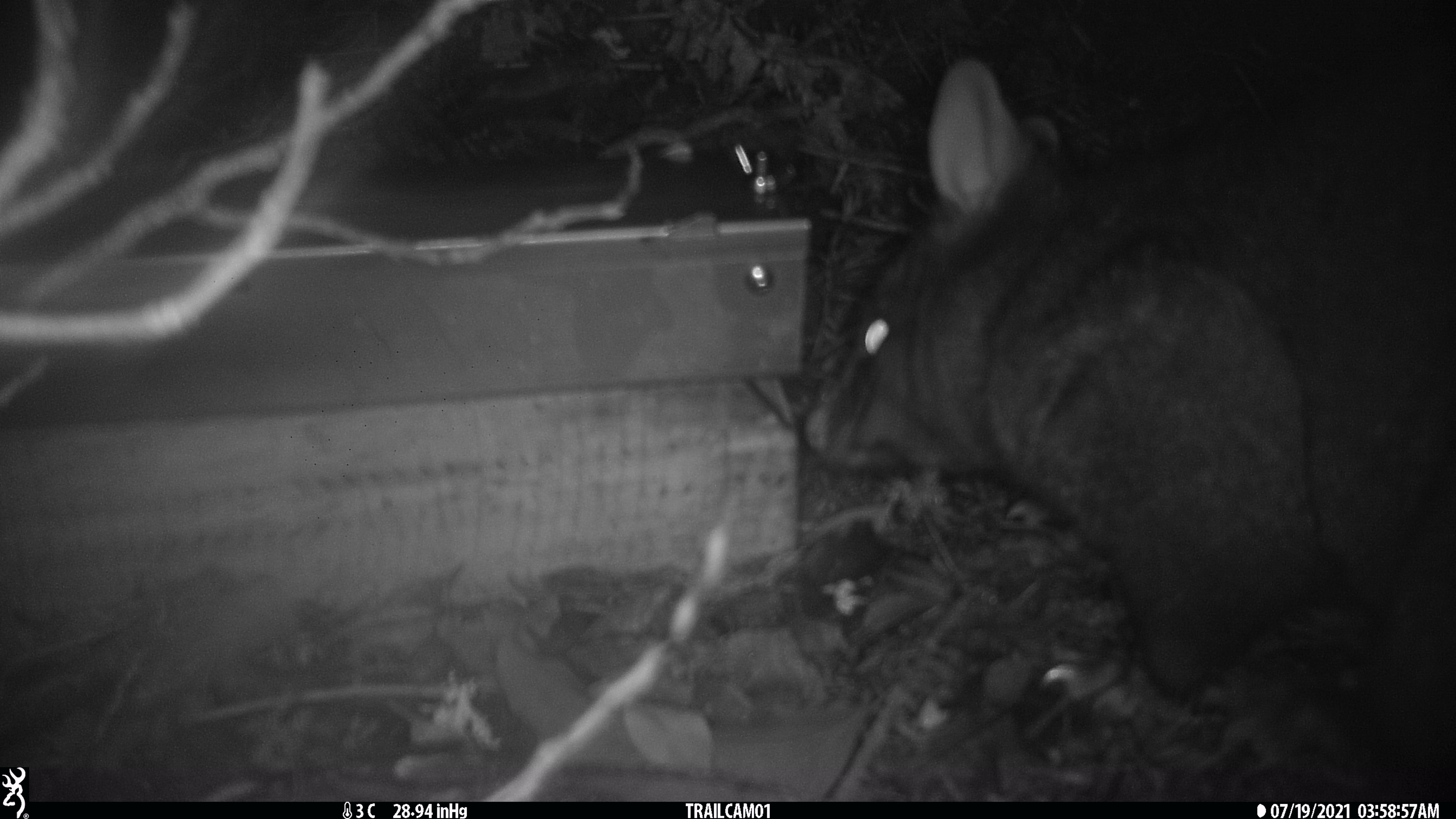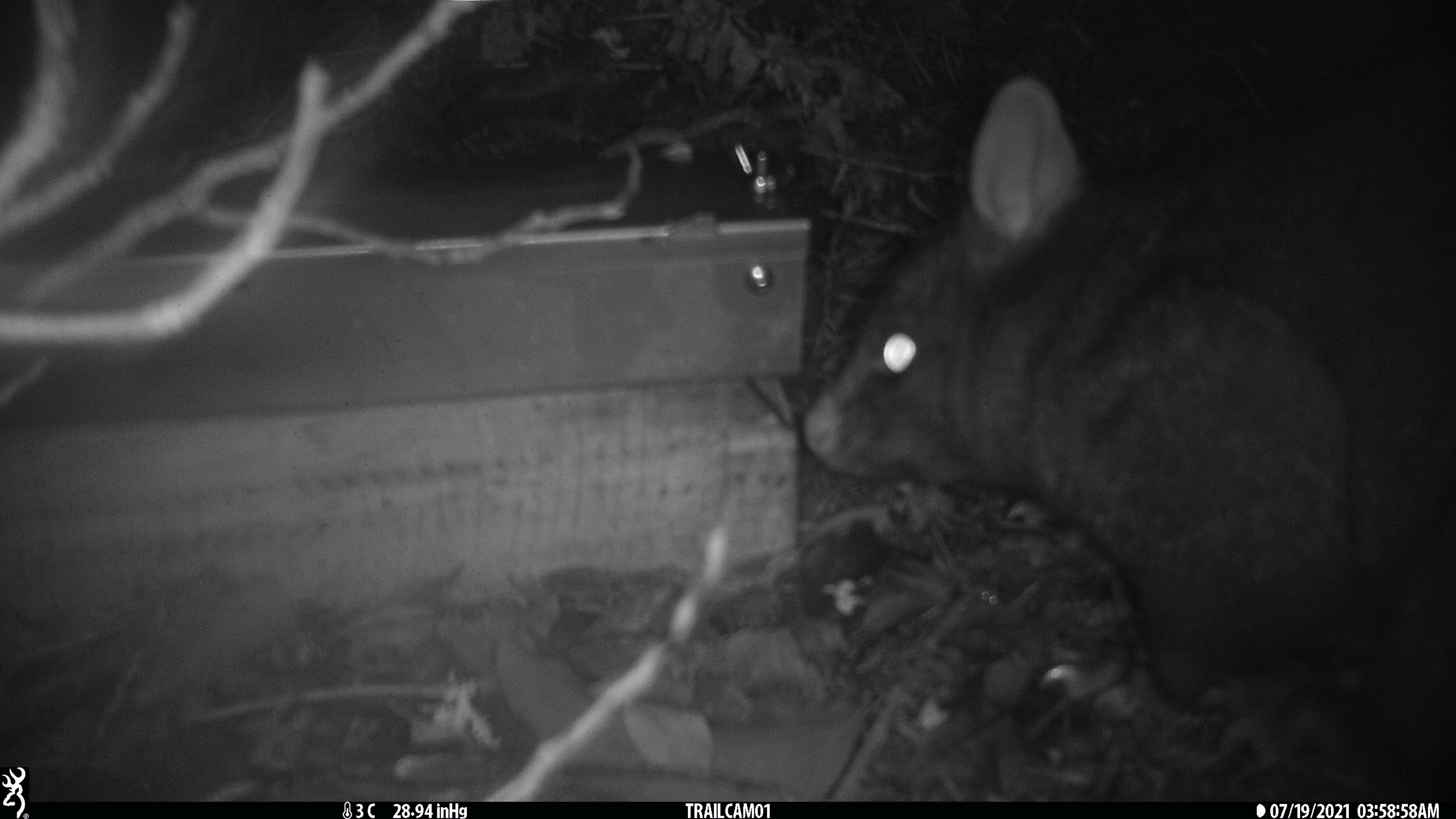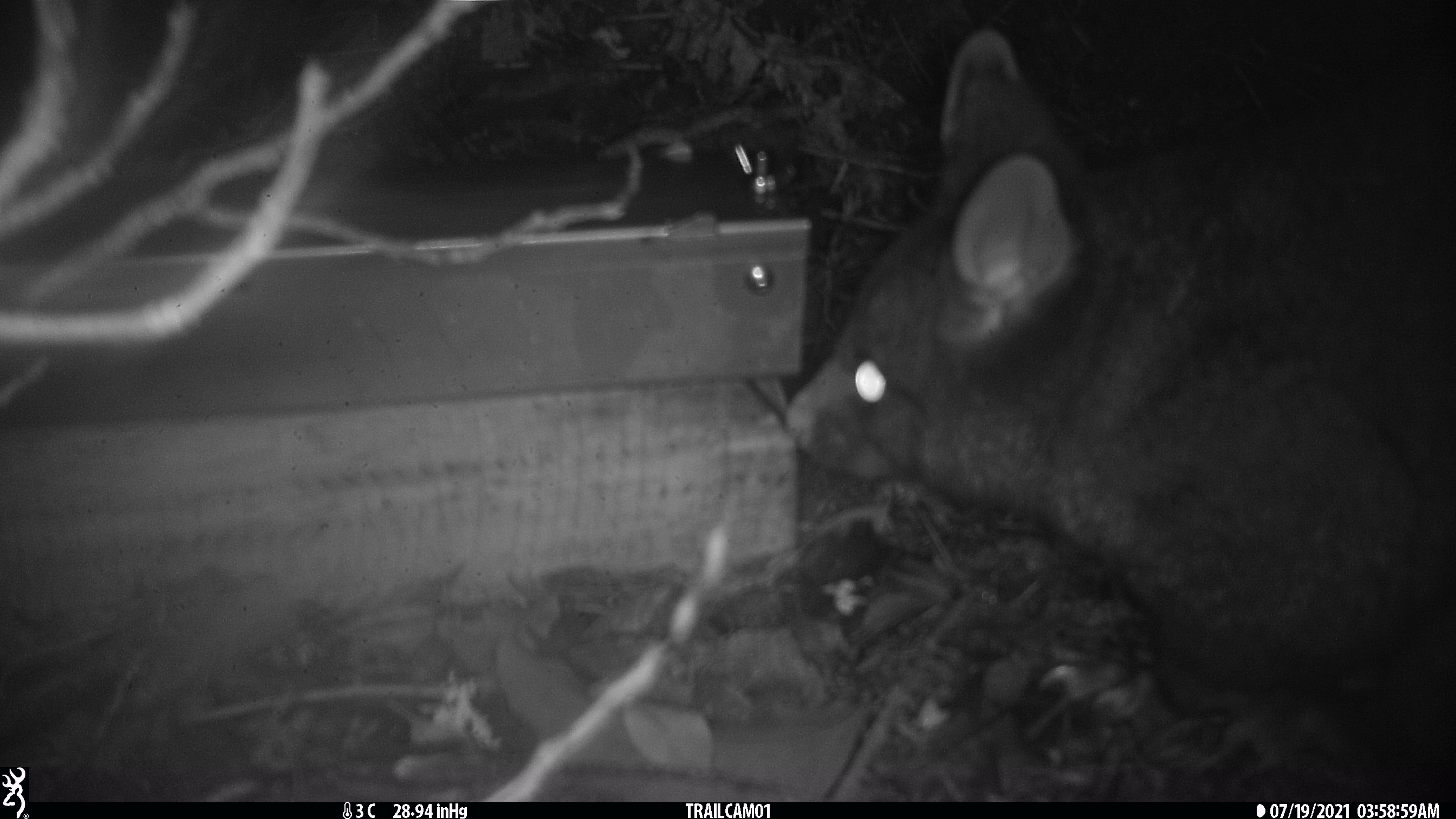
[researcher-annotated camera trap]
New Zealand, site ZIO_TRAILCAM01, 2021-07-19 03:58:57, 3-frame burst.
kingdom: Animalia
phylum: Chordata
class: Mammalia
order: Diprotodontia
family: Phalangeridae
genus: Trichosurus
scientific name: Trichosurus vulpecula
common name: common brushtail possum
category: possum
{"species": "possum (common brushtail possum) (Trichosurus vulpecula)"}